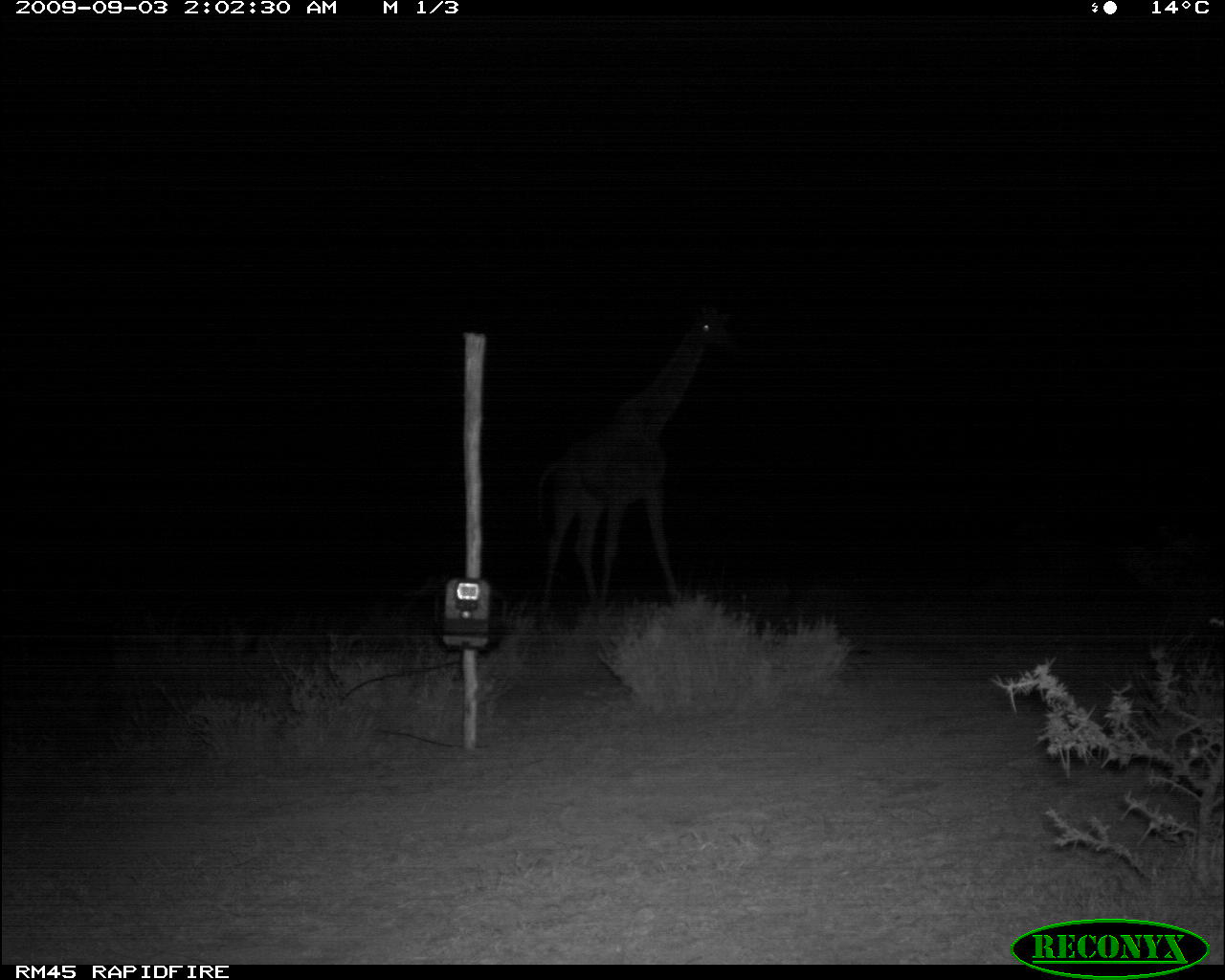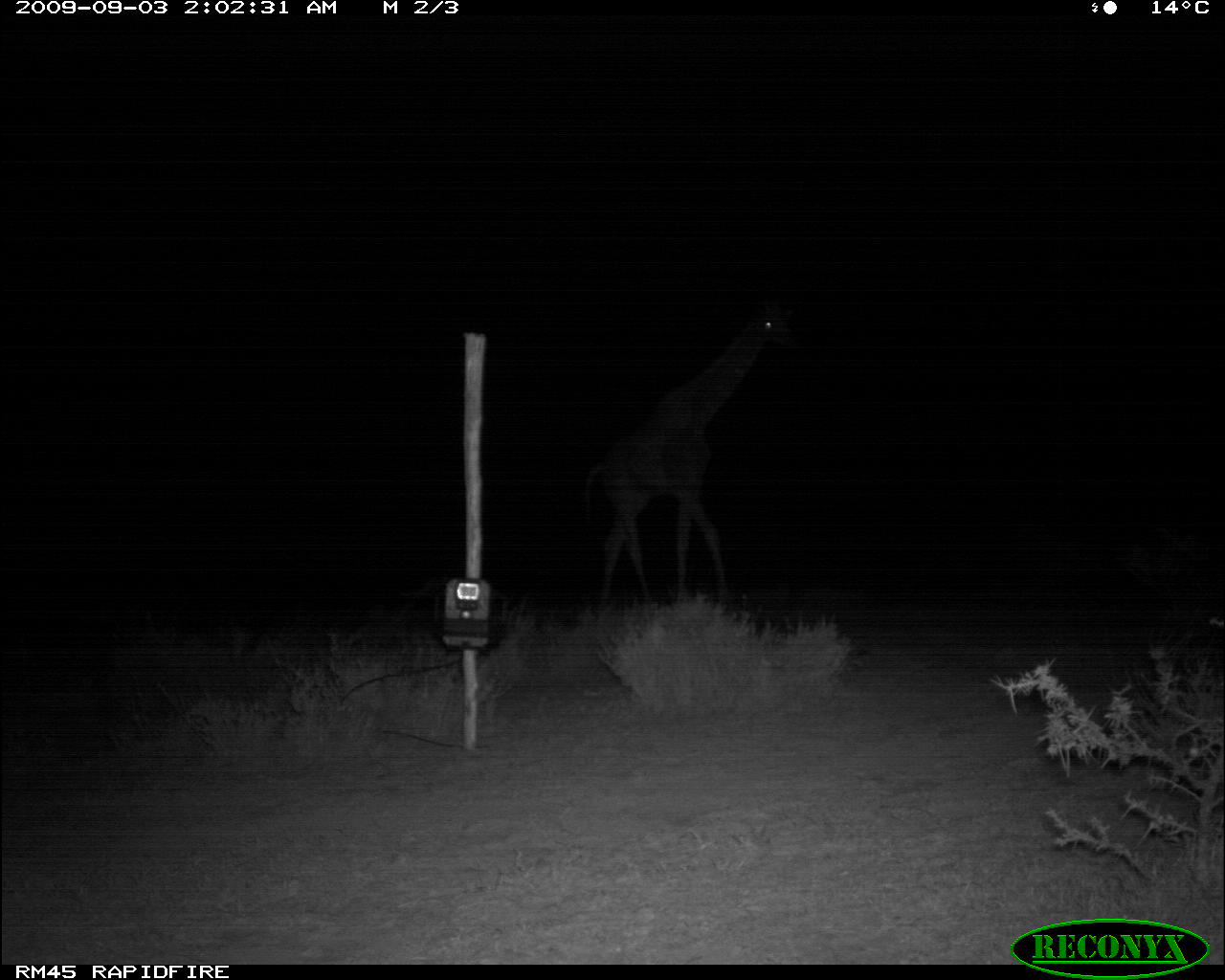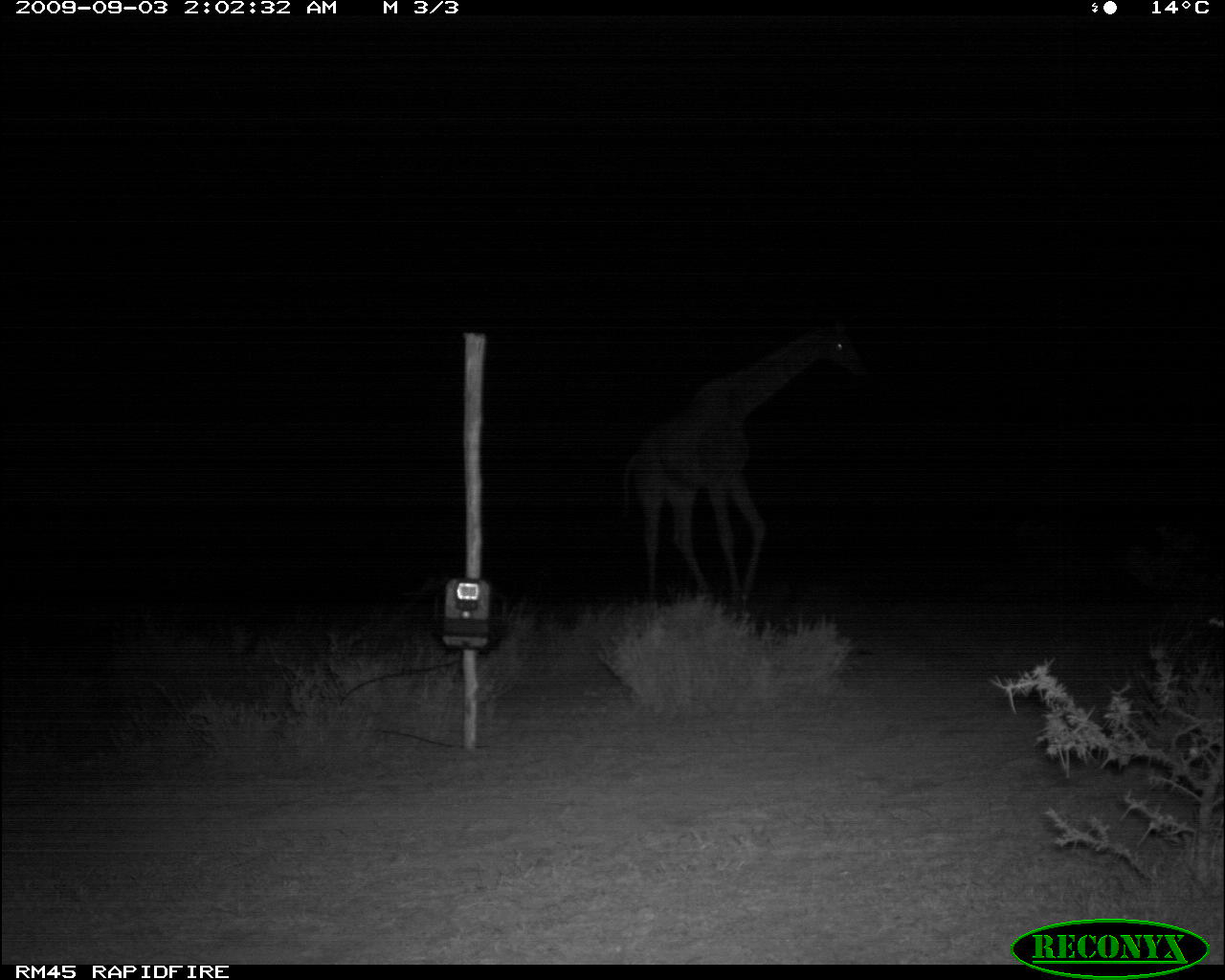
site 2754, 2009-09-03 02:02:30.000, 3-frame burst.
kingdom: Animalia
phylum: Chordata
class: Mammalia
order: Artiodactyla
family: Giraffidae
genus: Giraffa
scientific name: Giraffa camelopardalis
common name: giraffe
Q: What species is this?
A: Giraffa camelopardalis (giraffe).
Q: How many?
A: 1.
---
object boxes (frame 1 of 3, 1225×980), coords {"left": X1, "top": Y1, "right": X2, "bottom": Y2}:
giraffa camelopardalis: {"left": 531, "top": 302, "right": 739, "bottom": 629}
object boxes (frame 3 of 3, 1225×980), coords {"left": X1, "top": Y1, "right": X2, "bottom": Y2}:
giraffa camelopardalis: {"left": 618, "top": 316, "right": 870, "bottom": 617}